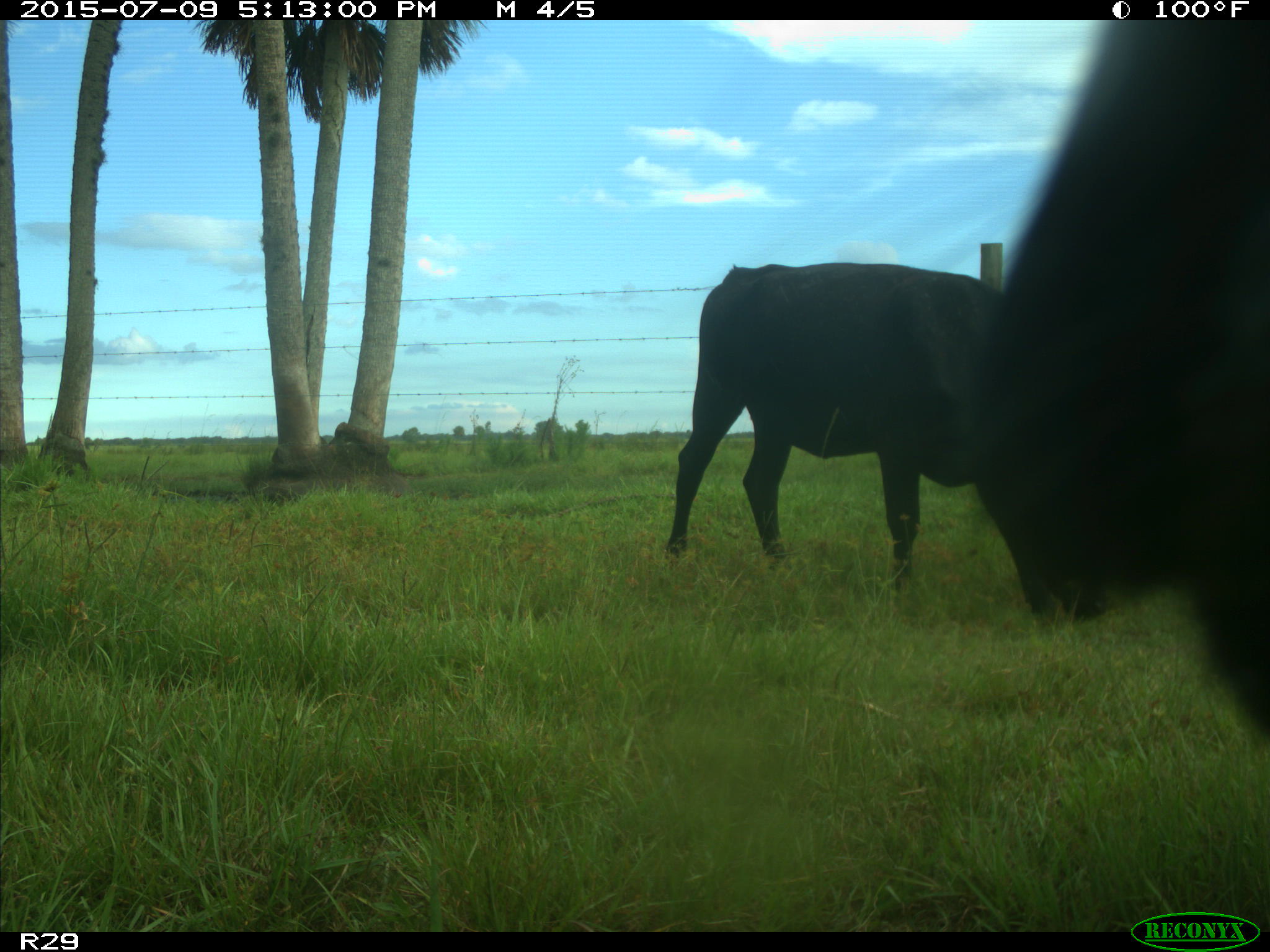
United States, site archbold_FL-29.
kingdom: Animalia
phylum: Chordata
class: Mammalia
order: Artiodactyla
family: Bovidae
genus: Bos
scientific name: Bos taurus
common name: domestic cow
Bos taurus (domestic cow).